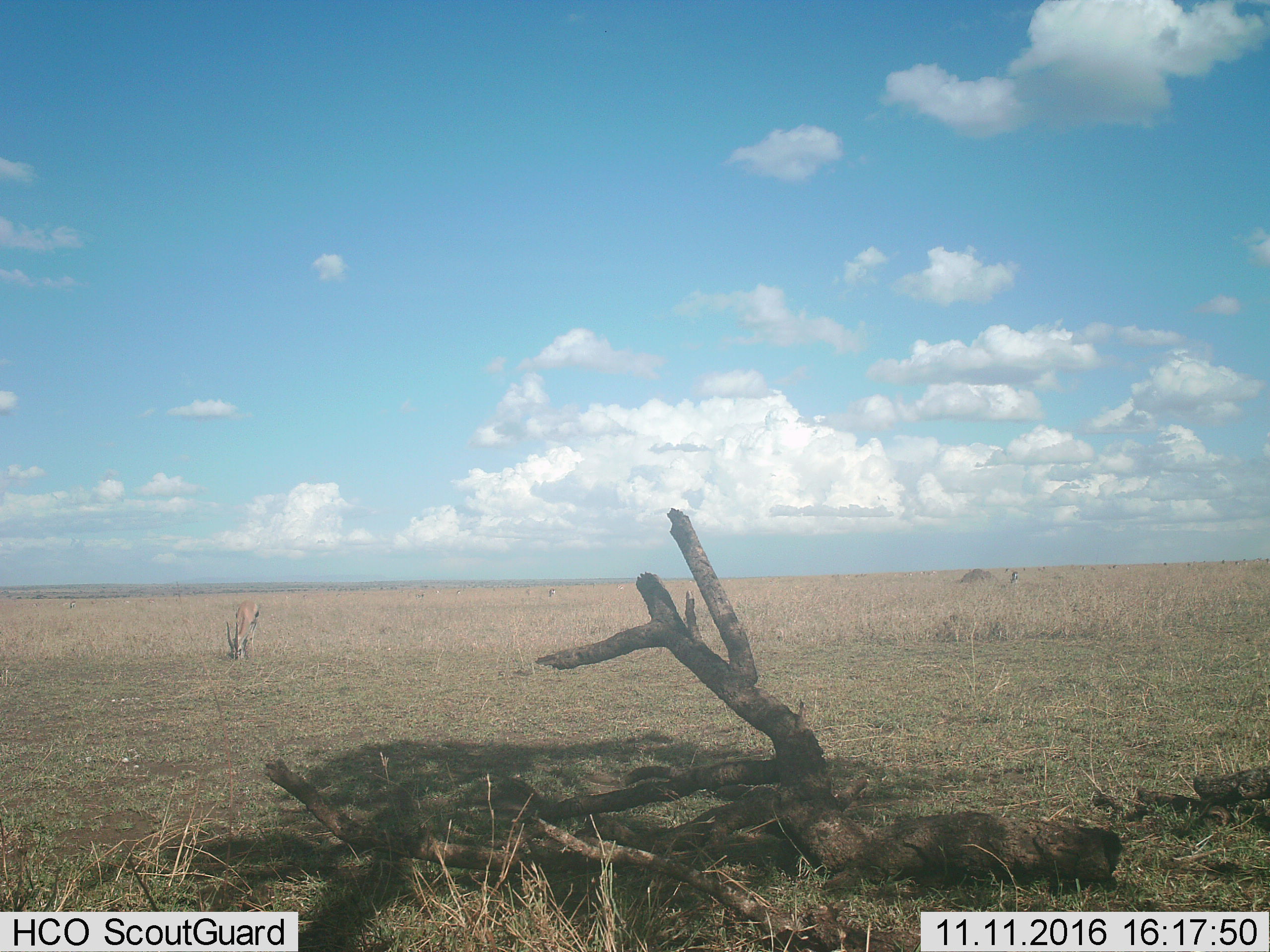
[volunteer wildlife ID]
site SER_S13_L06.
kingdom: Animalia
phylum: Chordata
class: Mammalia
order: Artiodactyla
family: Bovidae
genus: Eudorcas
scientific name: Eudorcas thomsonii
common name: thomson's gazelle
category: gazellethomsons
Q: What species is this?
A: Gazellethomsons (thomson's gazelle) (Eudorcas thomsonii).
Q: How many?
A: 11-50.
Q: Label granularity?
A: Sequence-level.